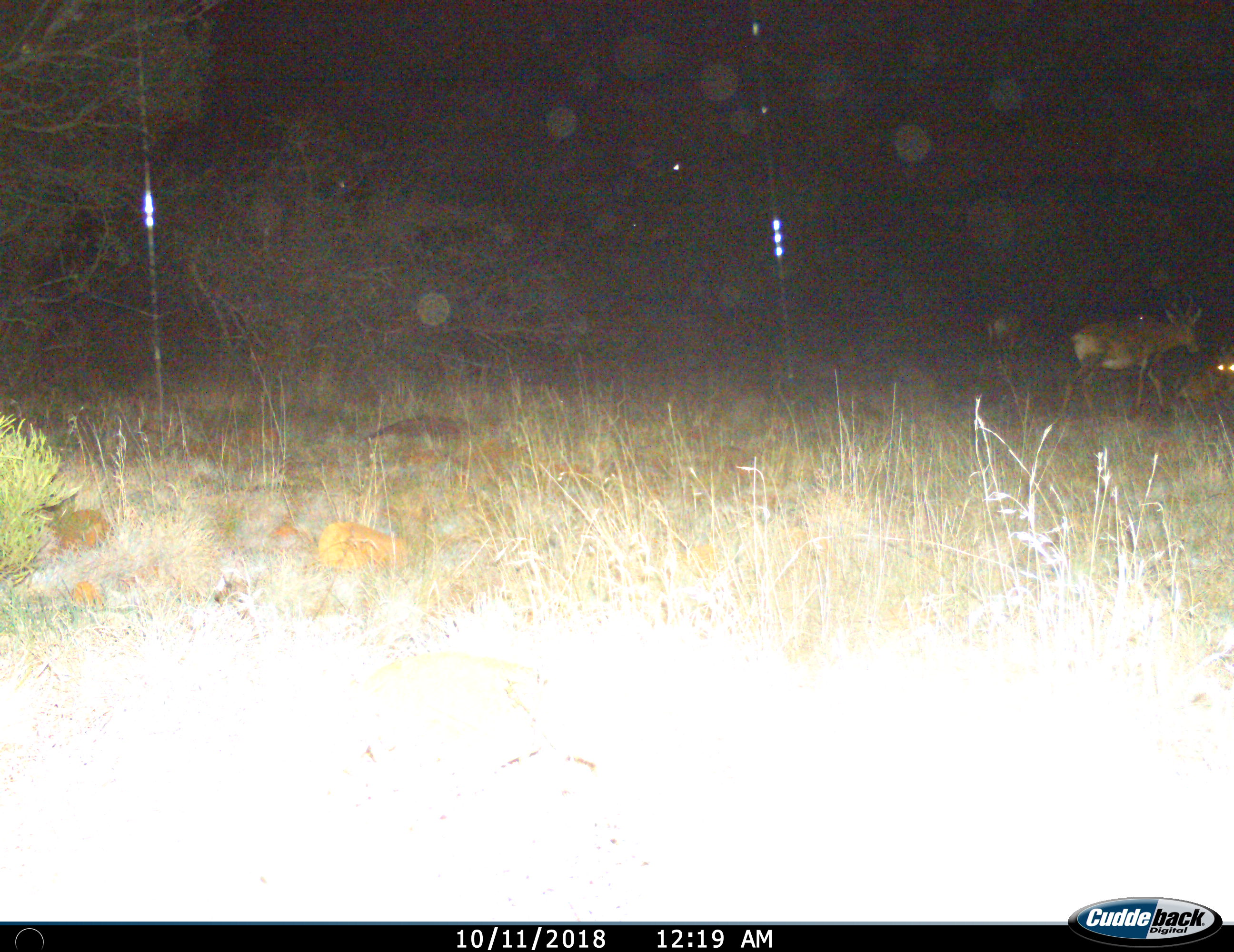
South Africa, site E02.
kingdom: Animalia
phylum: Chordata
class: Mammalia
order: Artiodactyla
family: Bovidae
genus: Alcelaphus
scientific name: Alcelaphus buselaphus caama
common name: red hartebeest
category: hartebeestred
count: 2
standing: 33%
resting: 67%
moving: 67%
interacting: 0%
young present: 0%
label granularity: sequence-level